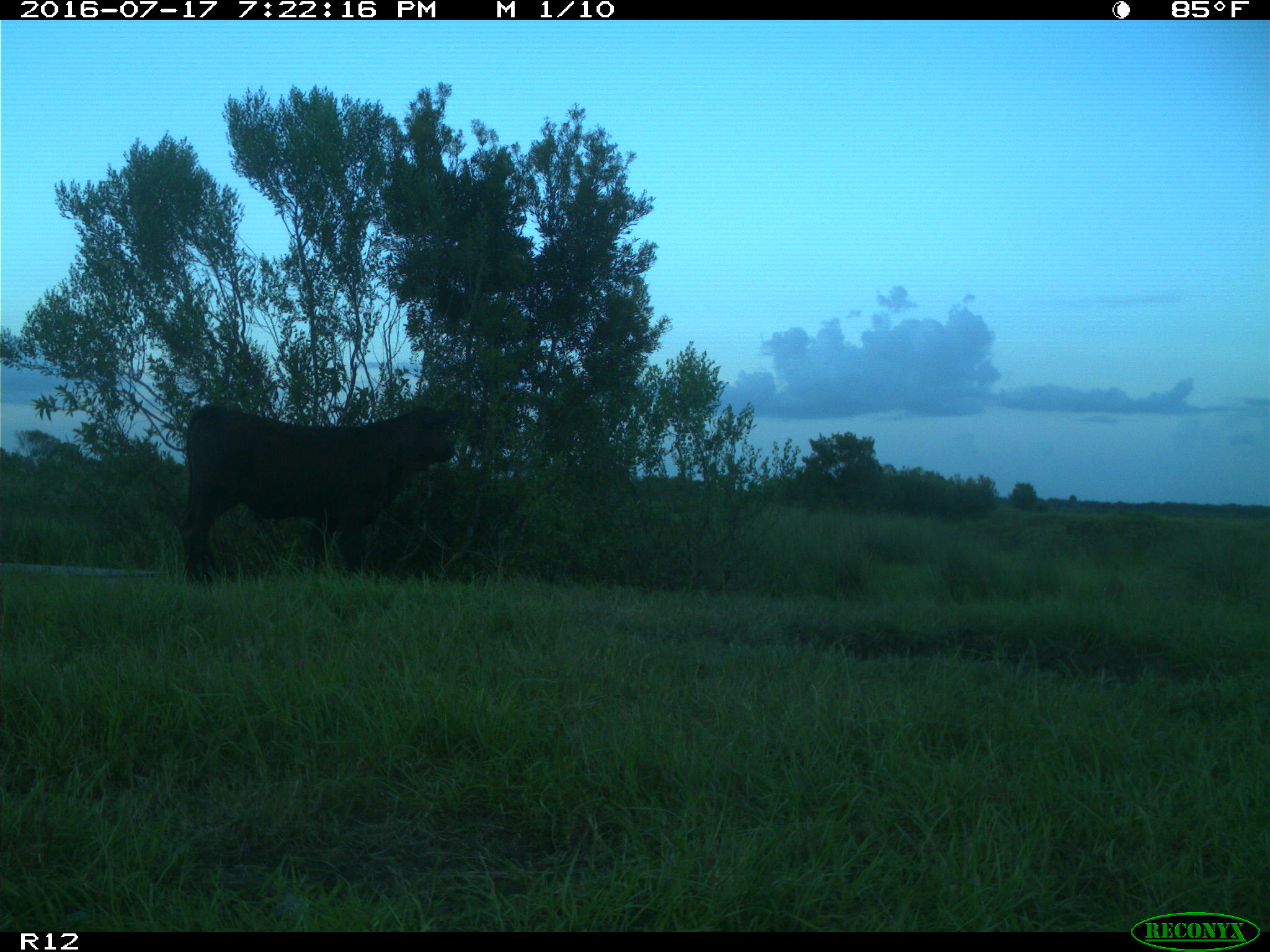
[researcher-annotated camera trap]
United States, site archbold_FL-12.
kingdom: Animalia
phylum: Chordata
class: Mammalia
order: Artiodactyla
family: Bovidae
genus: Bos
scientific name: Bos taurus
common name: domestic cow